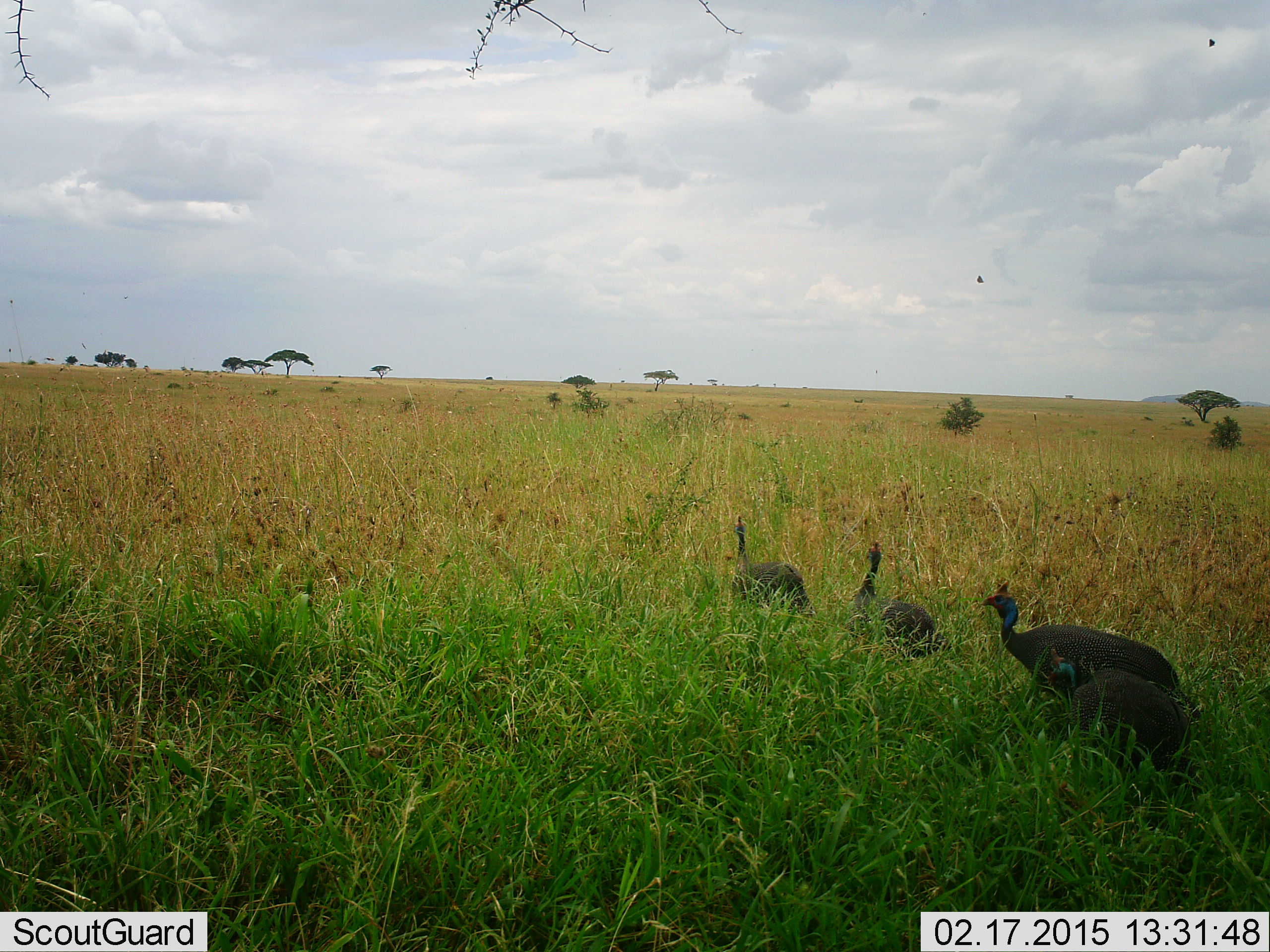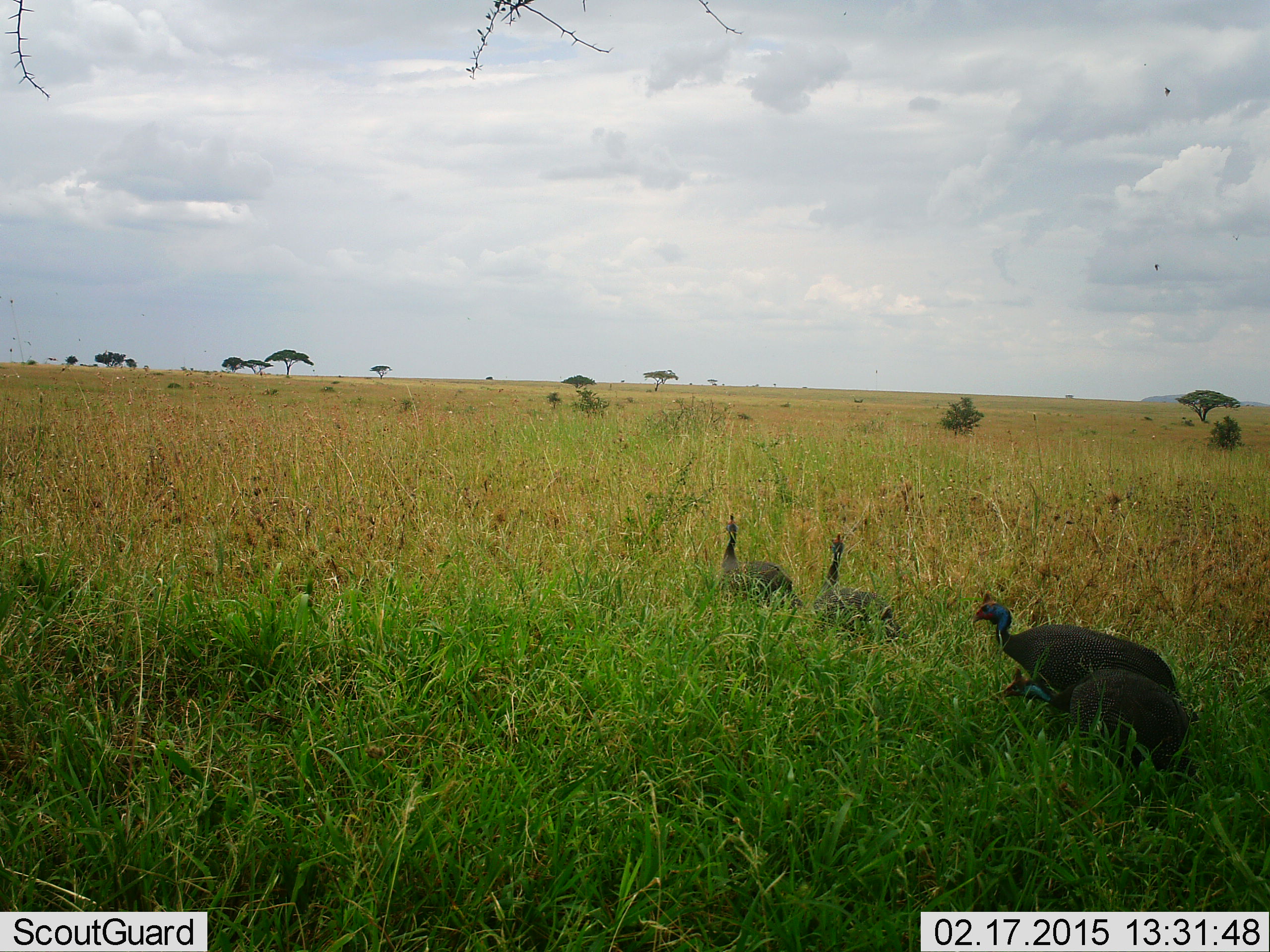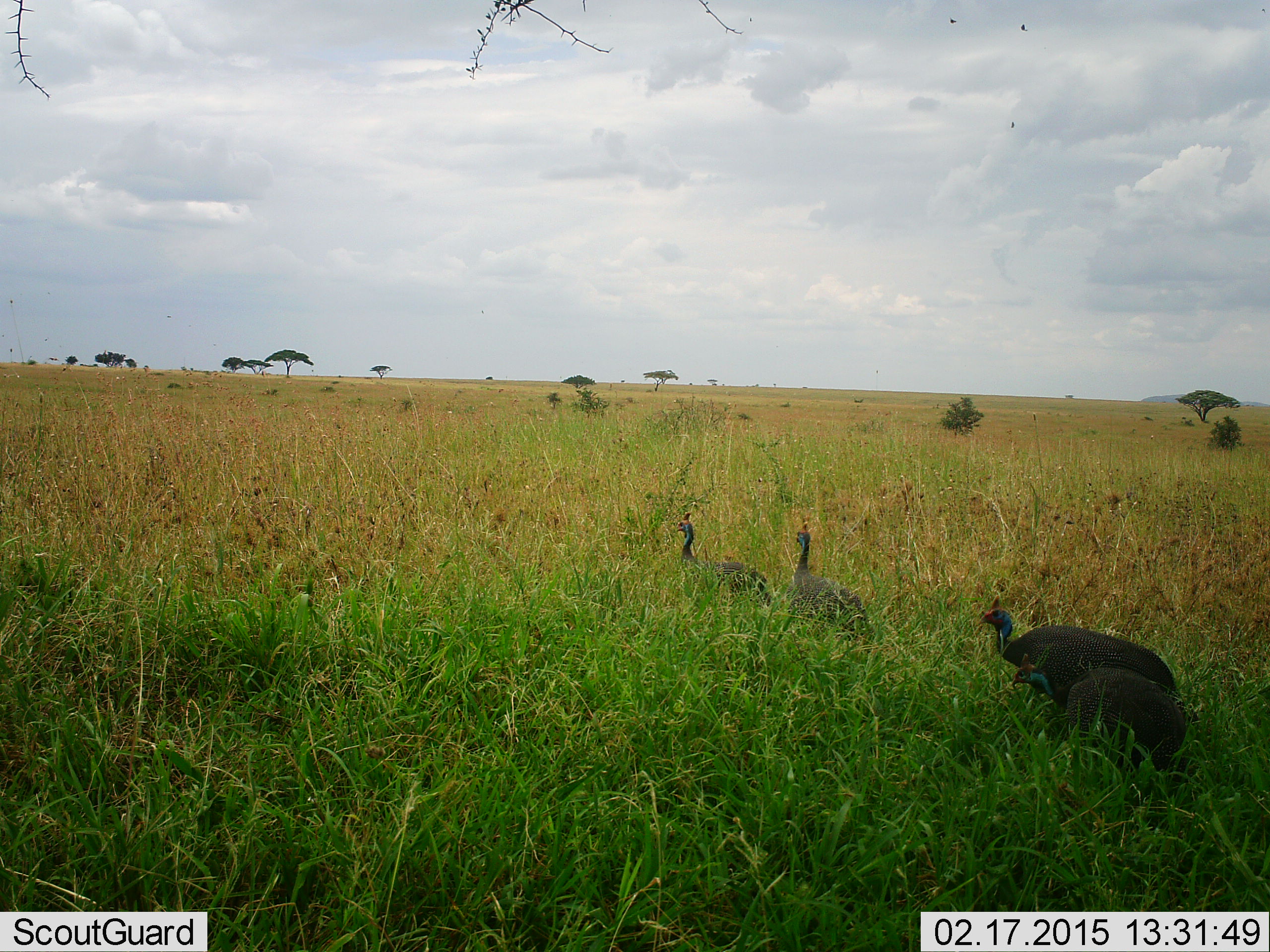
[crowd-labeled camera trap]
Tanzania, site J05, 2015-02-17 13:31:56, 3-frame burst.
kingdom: Animalia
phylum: Chordata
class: Aves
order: Galliformes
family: Numididae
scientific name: Numididae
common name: guinea fowl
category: guineafowl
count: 4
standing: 33%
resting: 11%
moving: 89%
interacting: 0%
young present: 0%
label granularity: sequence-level